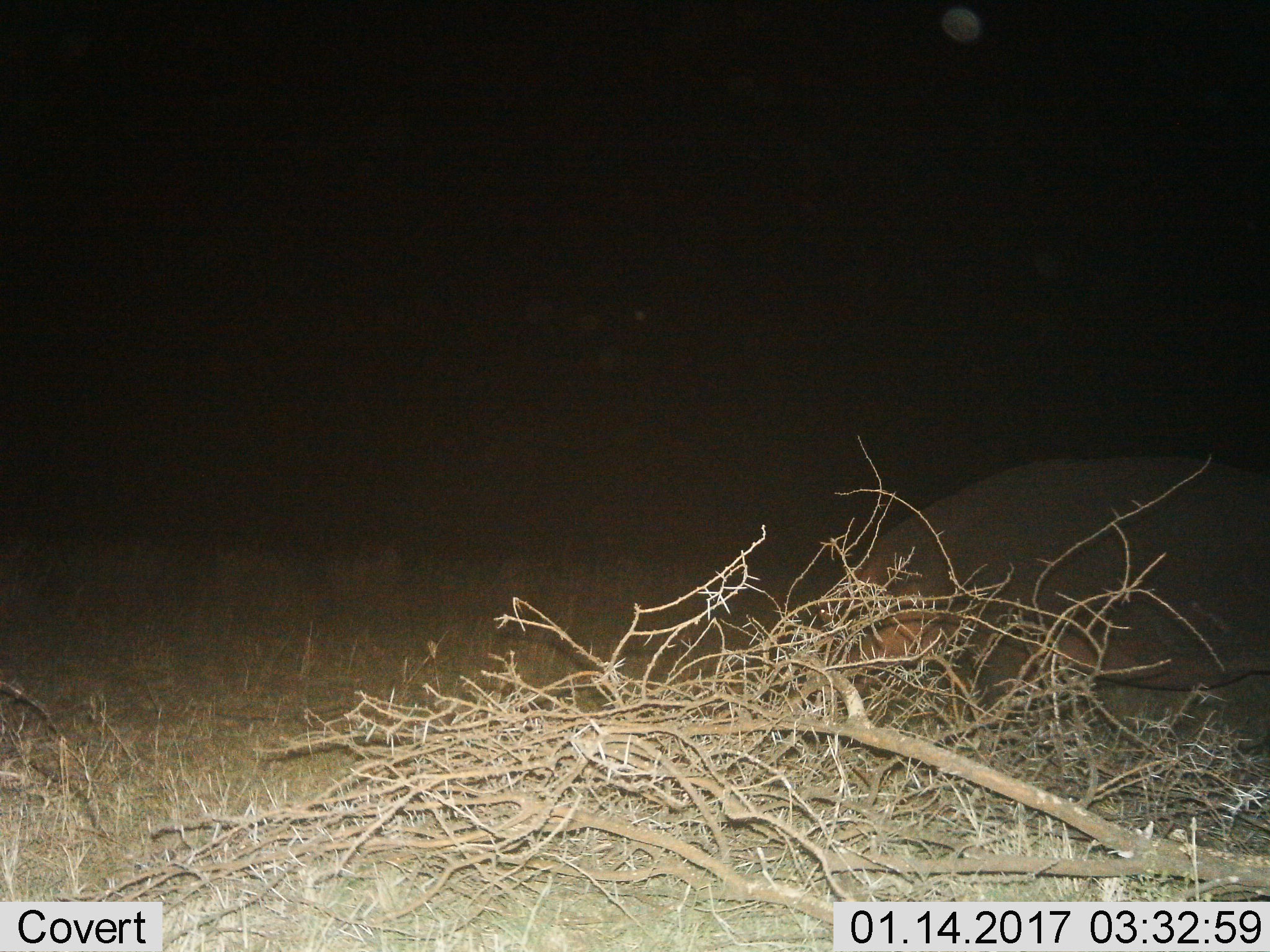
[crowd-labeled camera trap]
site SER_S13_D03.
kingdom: Animalia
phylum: Chordata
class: Mammalia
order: Artiodactyla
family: Hippopotamidae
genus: Hippopotamus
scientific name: Hippopotamus amphibius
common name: hippopotamus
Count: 1.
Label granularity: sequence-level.